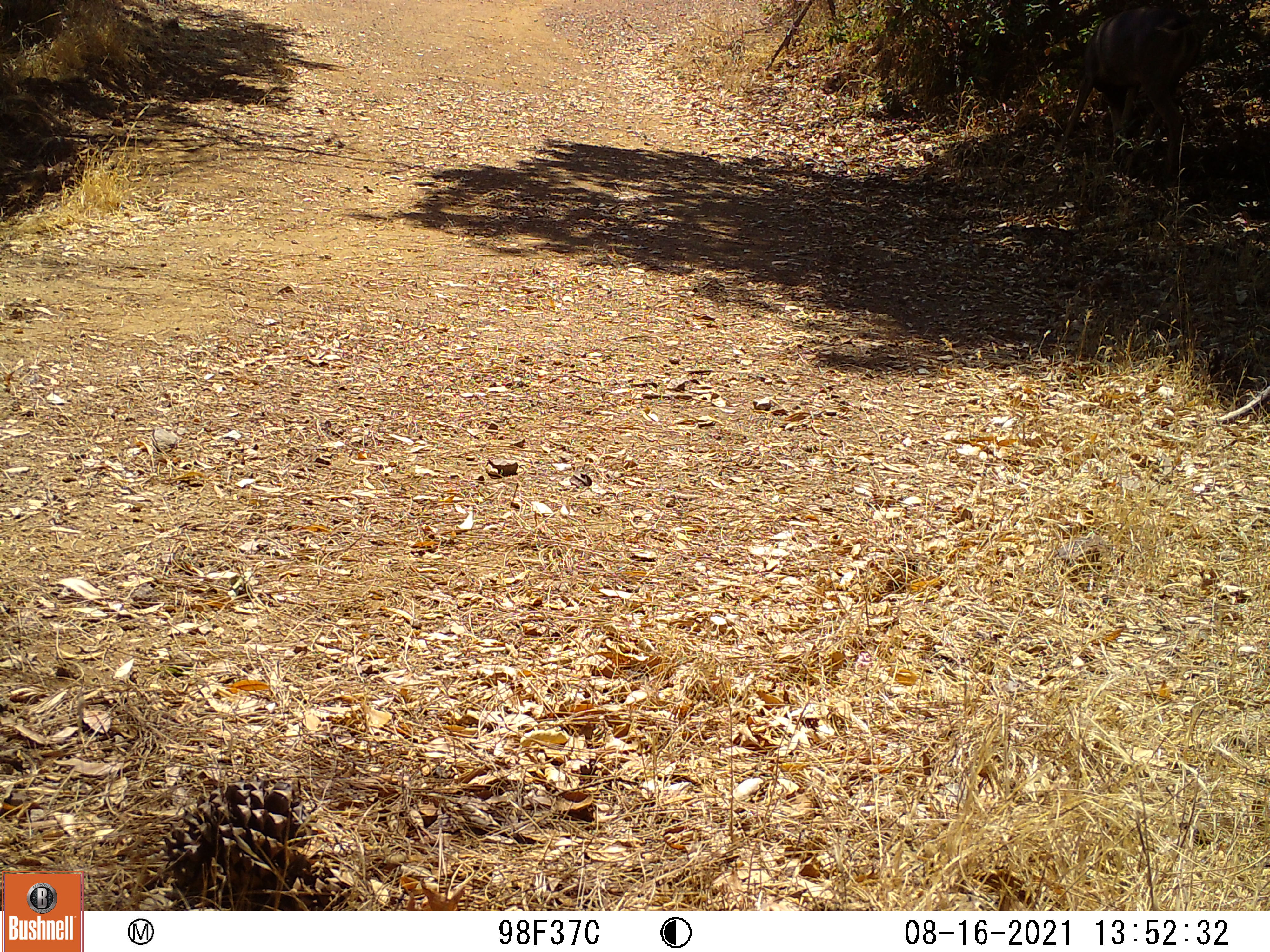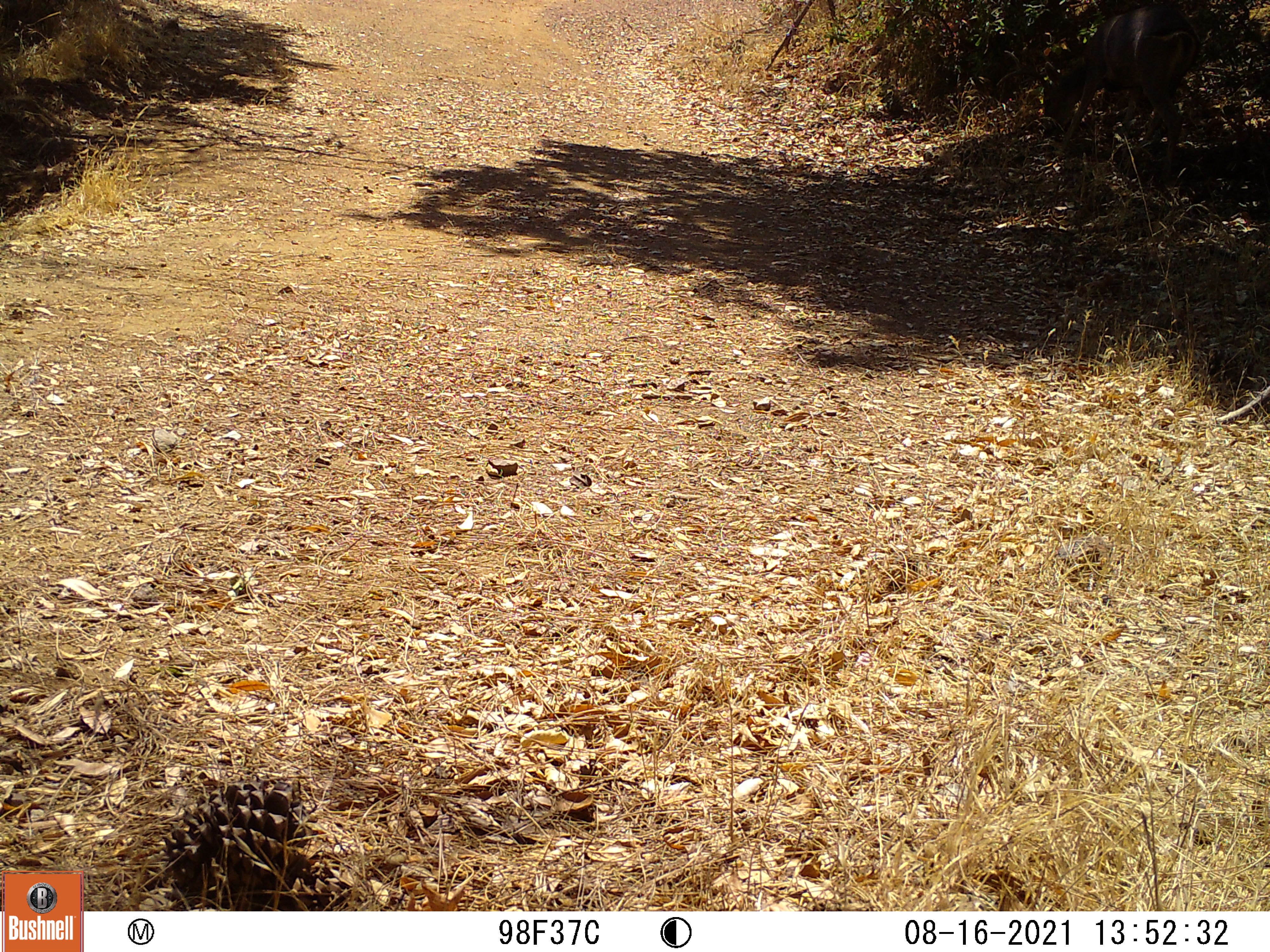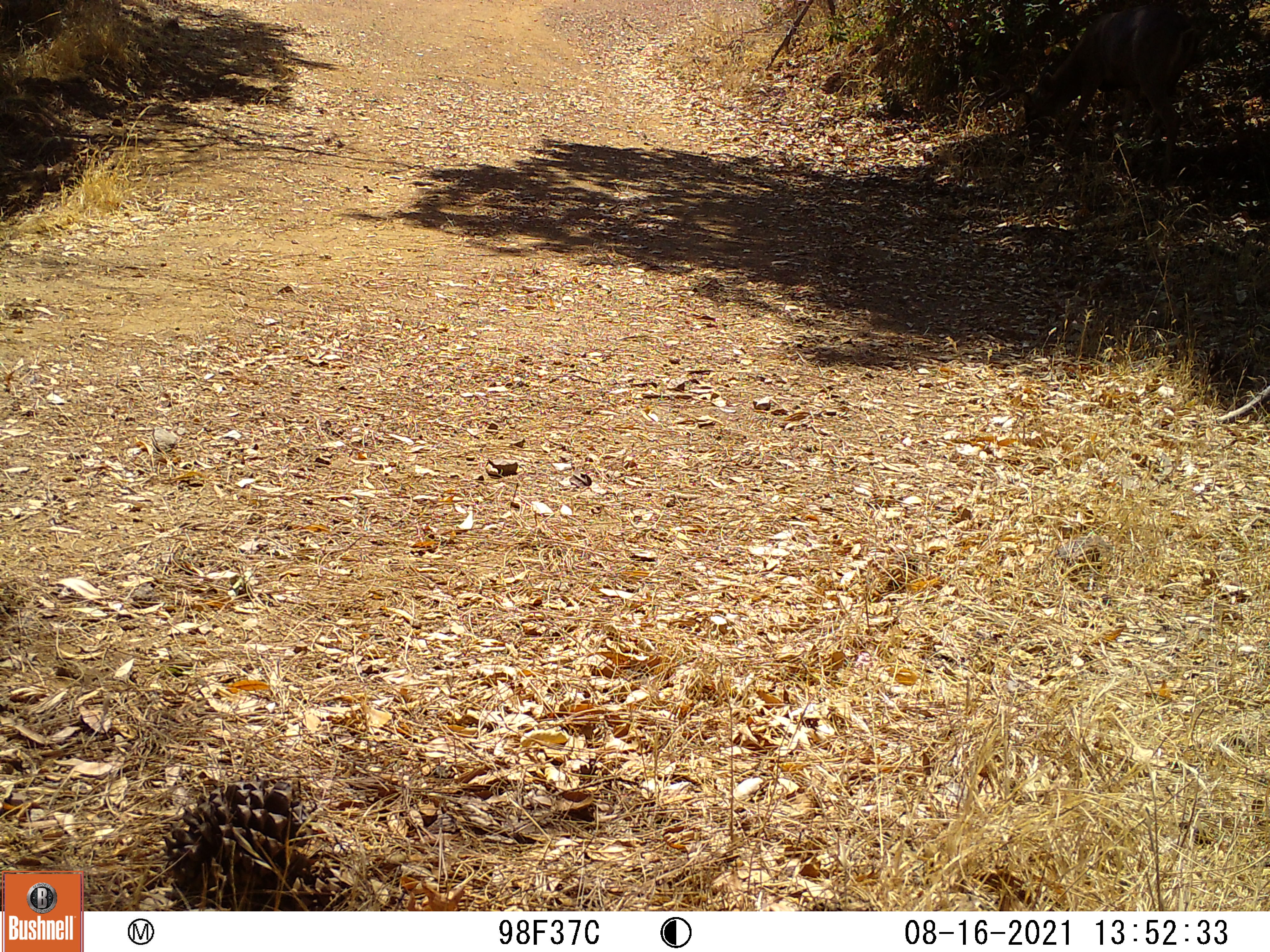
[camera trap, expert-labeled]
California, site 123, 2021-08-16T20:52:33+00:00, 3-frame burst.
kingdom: Animalia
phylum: Chordata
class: Mammalia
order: Artiodactyla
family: Cervidae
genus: Odocoileus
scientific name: Odocoileus hemionus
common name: mule deer